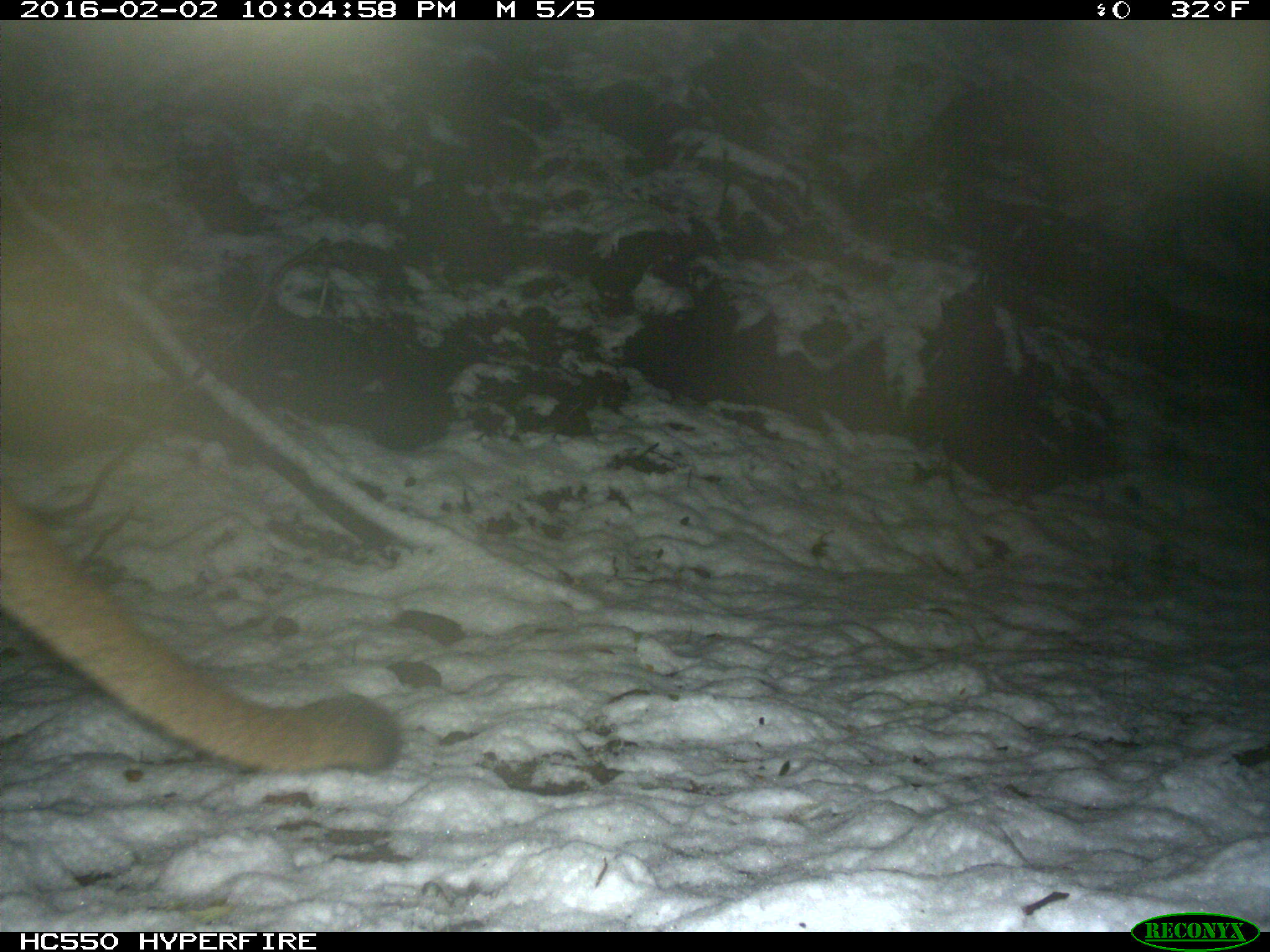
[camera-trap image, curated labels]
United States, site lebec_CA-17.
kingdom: Animalia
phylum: Chordata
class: Mammalia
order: Carnivora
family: Felidae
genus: Puma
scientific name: Puma concolor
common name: mountain lion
Puma concolor (mountain lion).